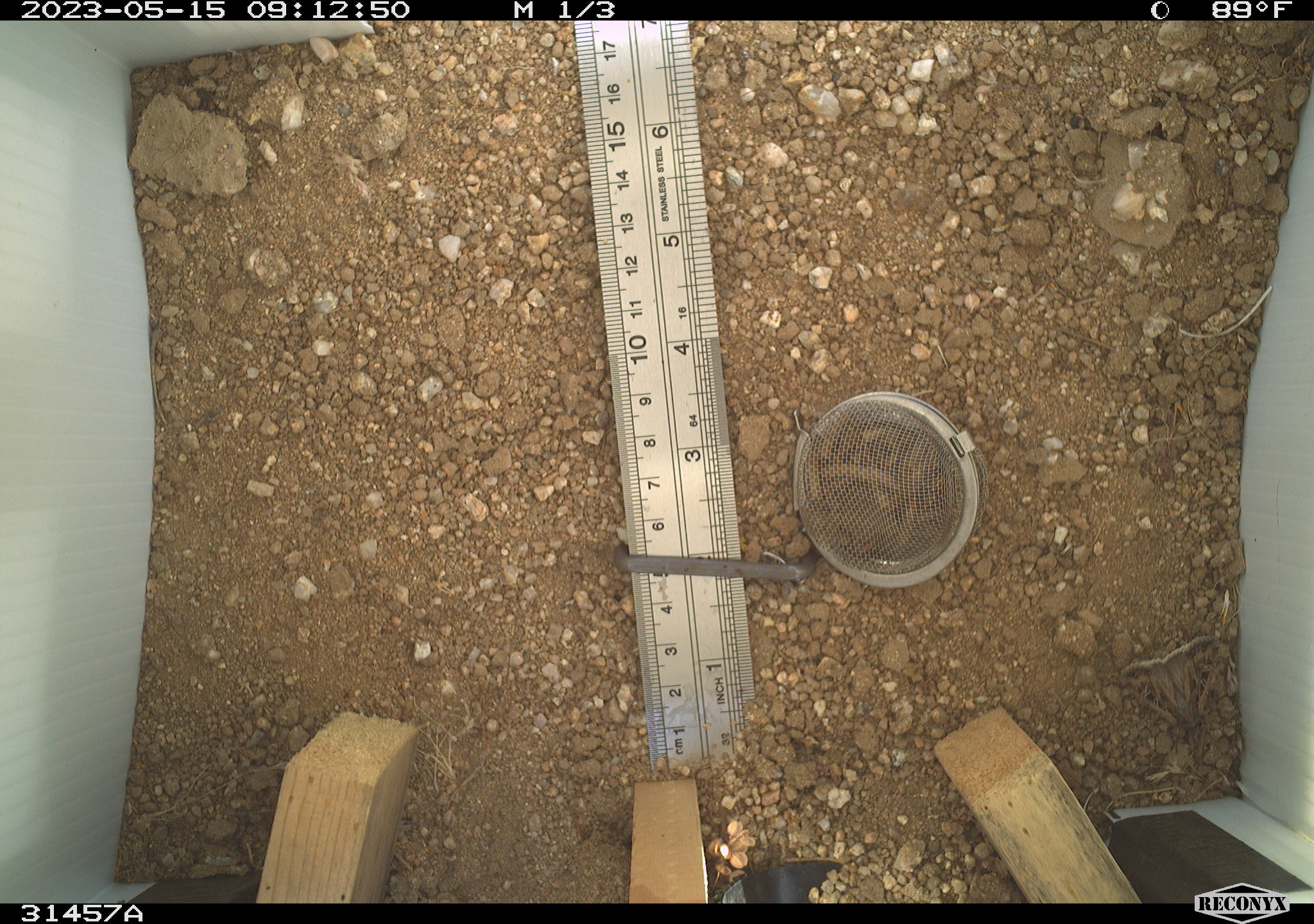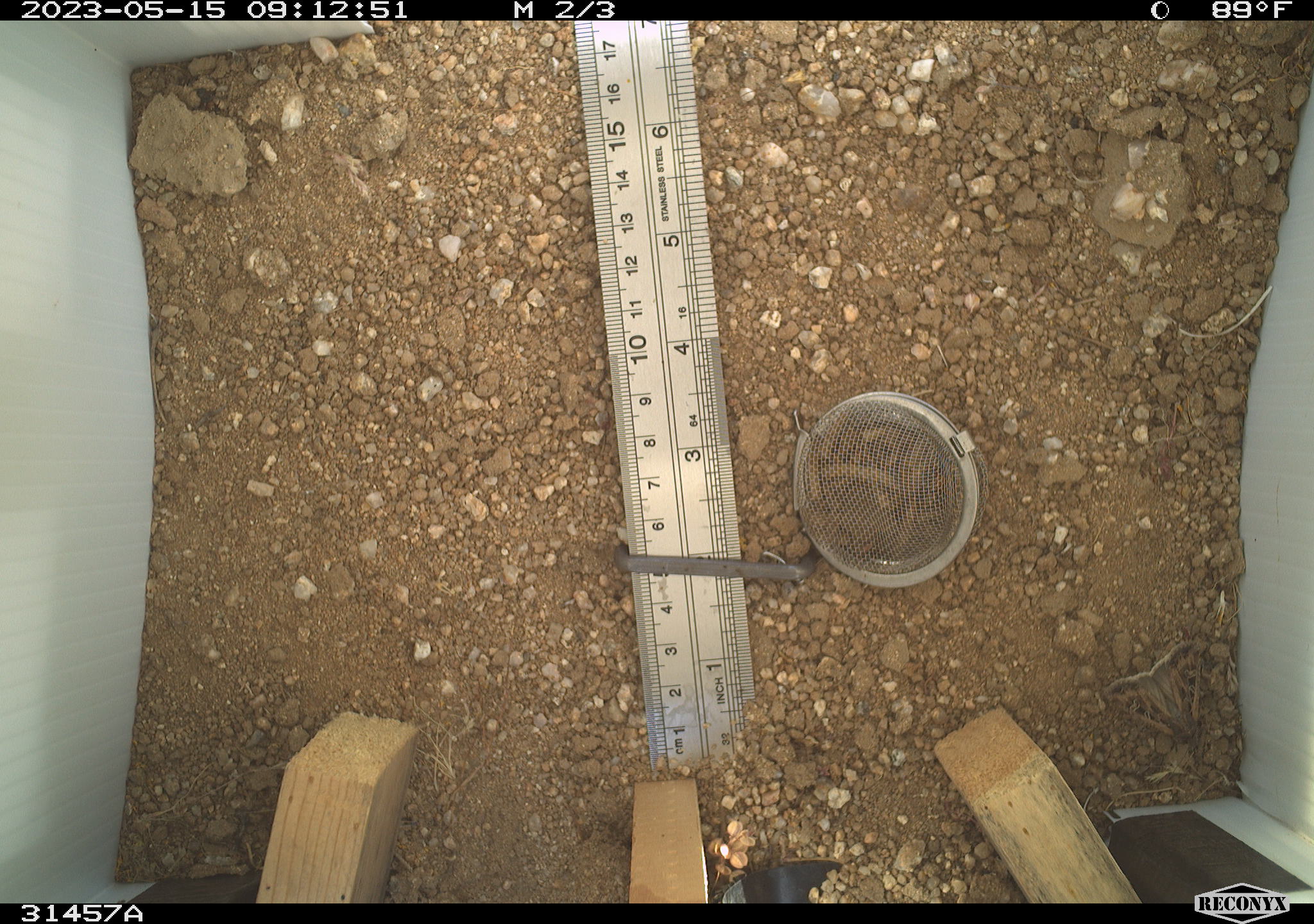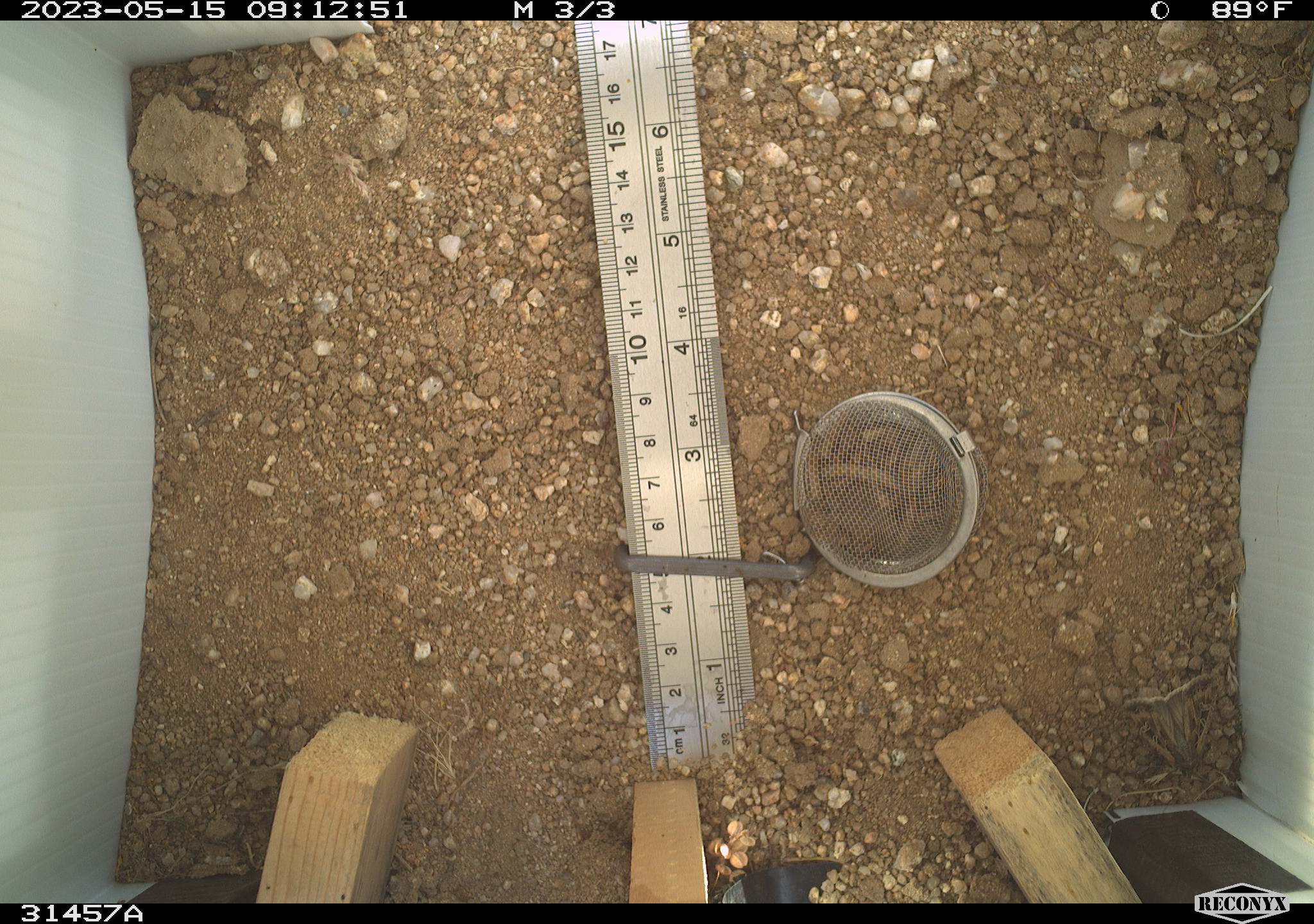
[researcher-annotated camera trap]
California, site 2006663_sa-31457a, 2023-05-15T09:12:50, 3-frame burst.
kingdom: Animalia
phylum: Arthropoda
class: Insecta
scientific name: Insecta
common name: insect